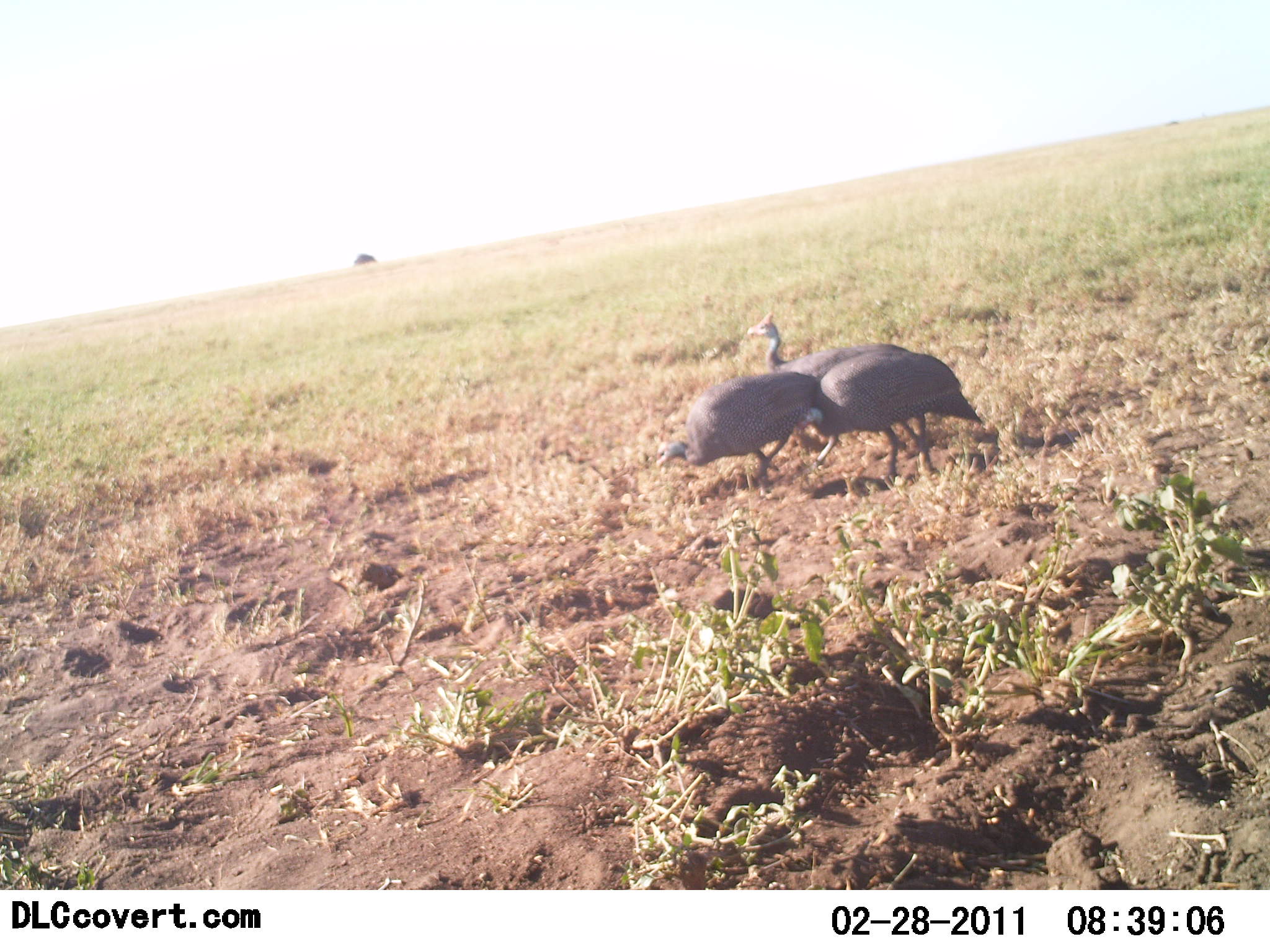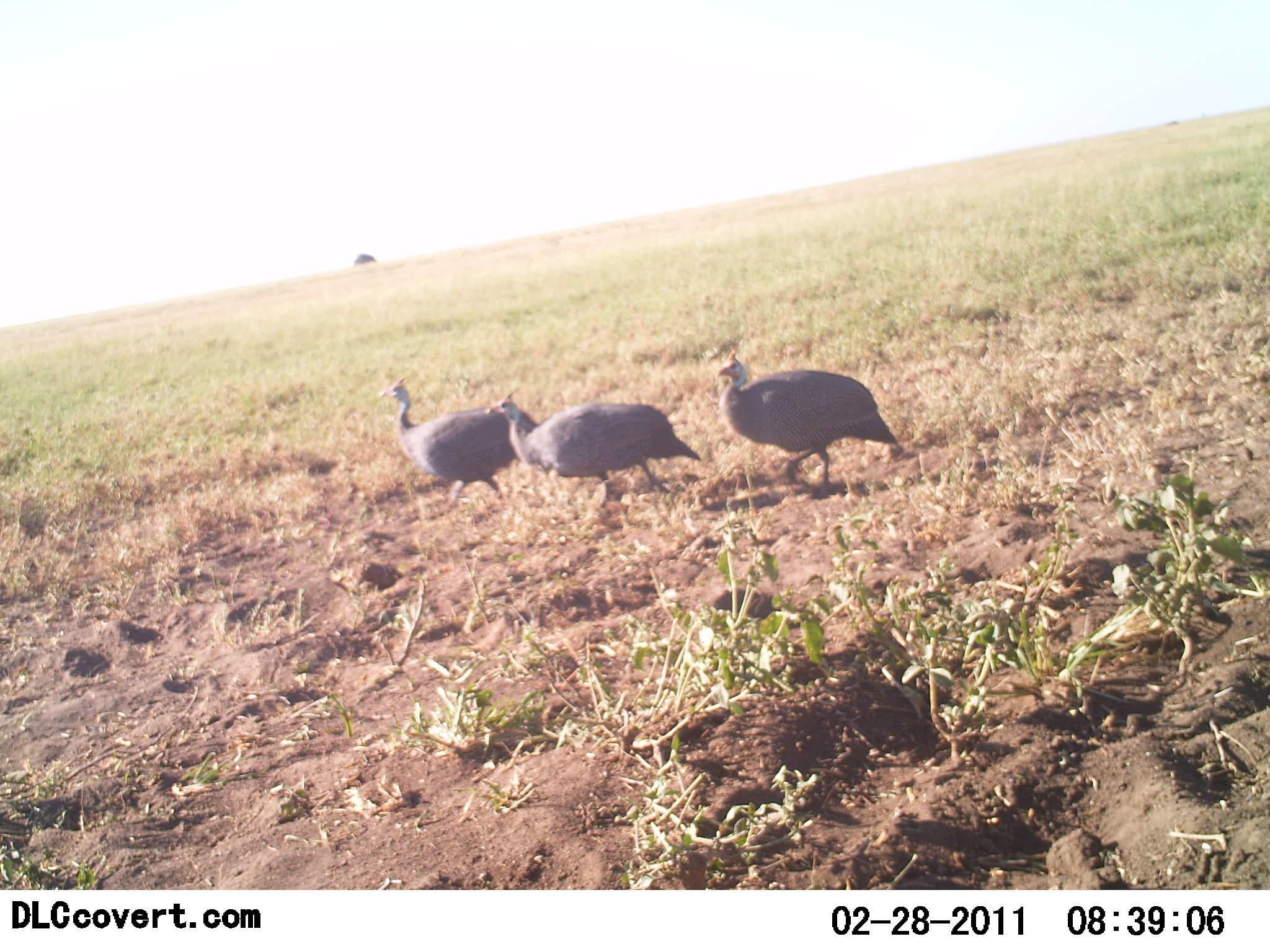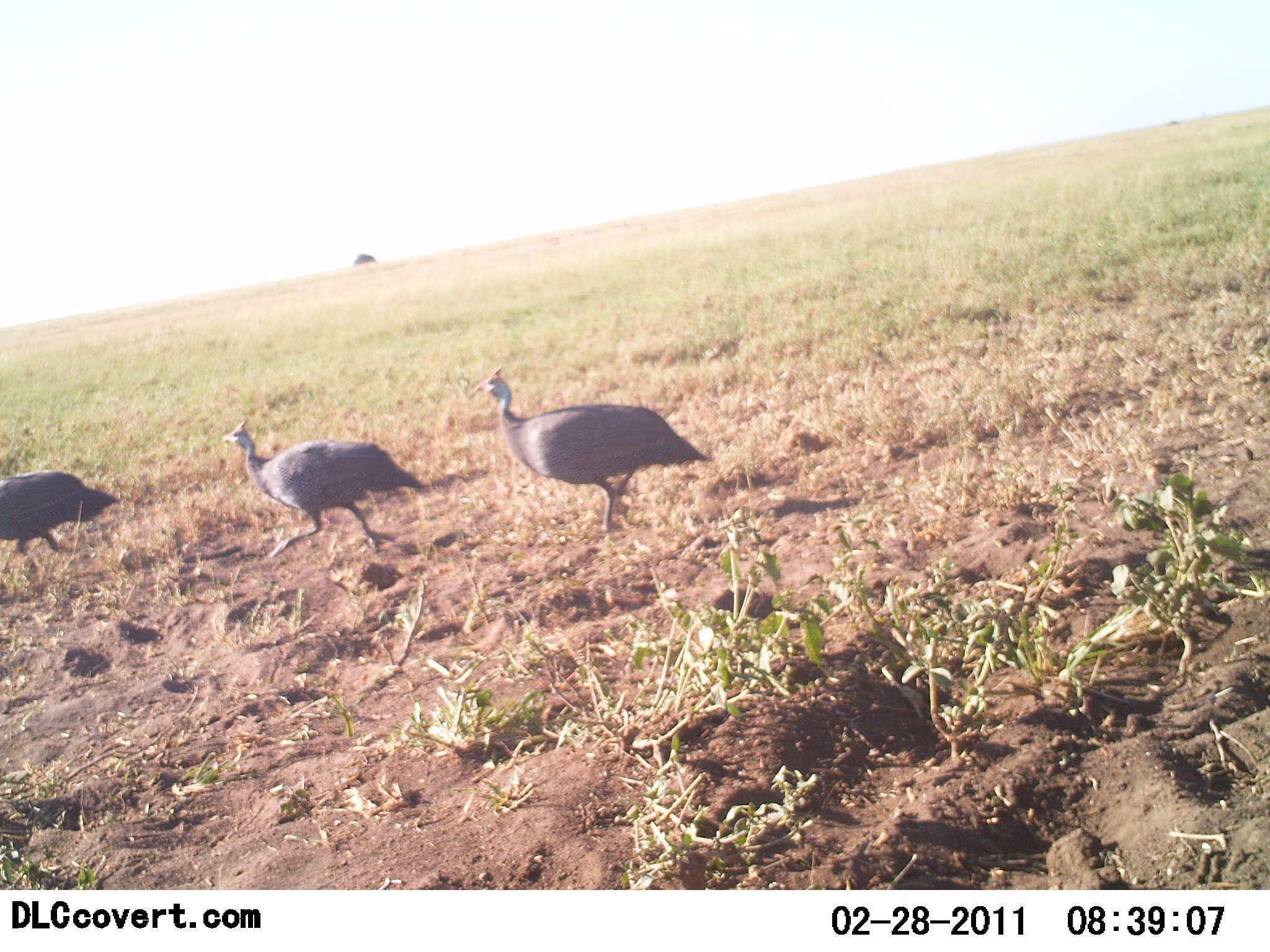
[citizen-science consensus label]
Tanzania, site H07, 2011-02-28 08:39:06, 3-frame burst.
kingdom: Animalia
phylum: Chordata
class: Aves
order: Galliformes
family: Numididae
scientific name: Numididae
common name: guinea fowl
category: guineafowl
Guineafowl (guinea fowl) (Numididae), count 3. Behavior (volunteer vote fractions): standing 27%, resting 0%, moving 82%, interacting 9%. Young present (vote fraction): 0%. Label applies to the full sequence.